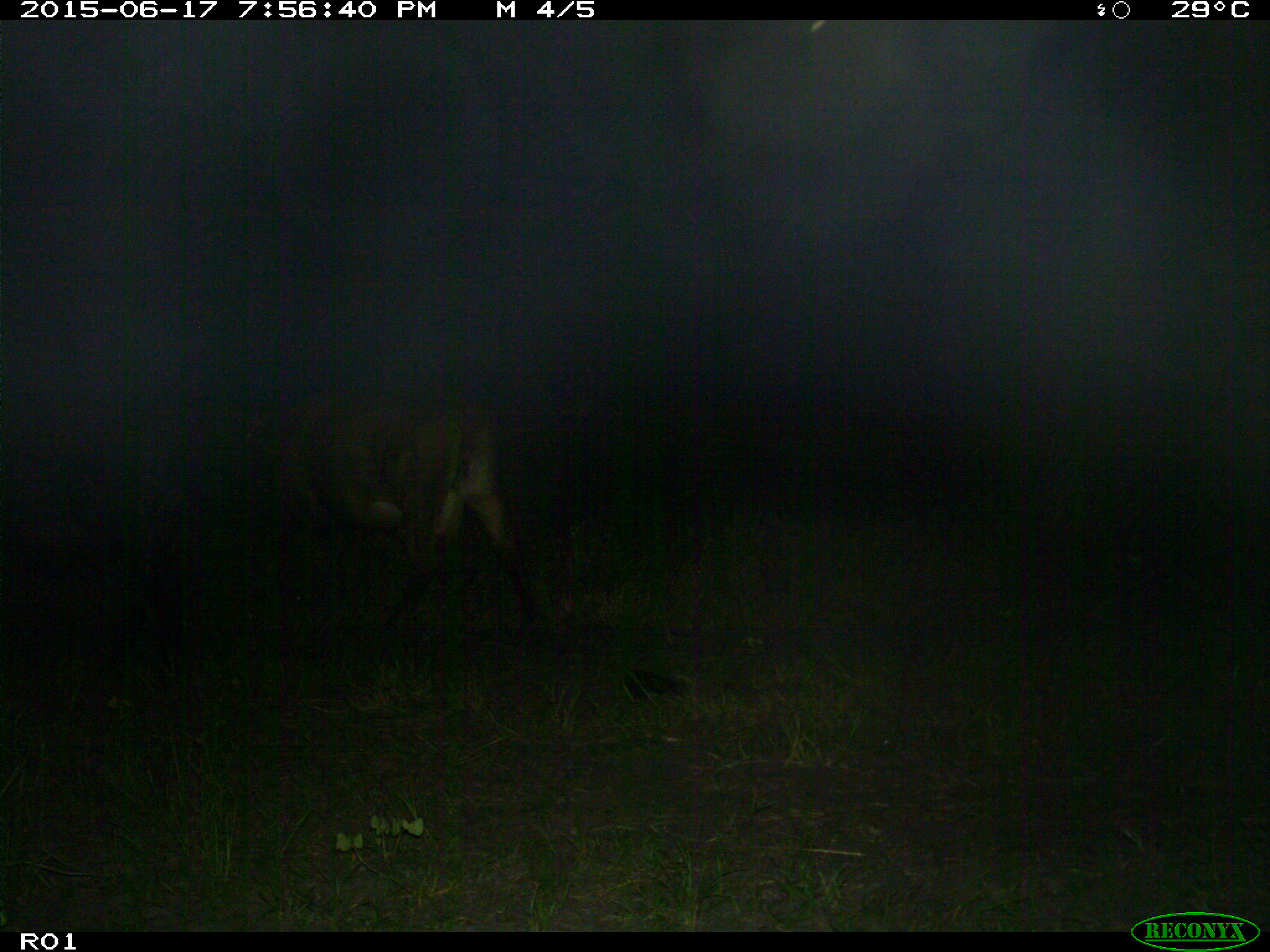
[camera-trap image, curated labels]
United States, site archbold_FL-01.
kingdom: Animalia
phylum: Chordata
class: Mammalia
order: Artiodactyla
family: Bovidae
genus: Bos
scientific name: Bos taurus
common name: domestic cow